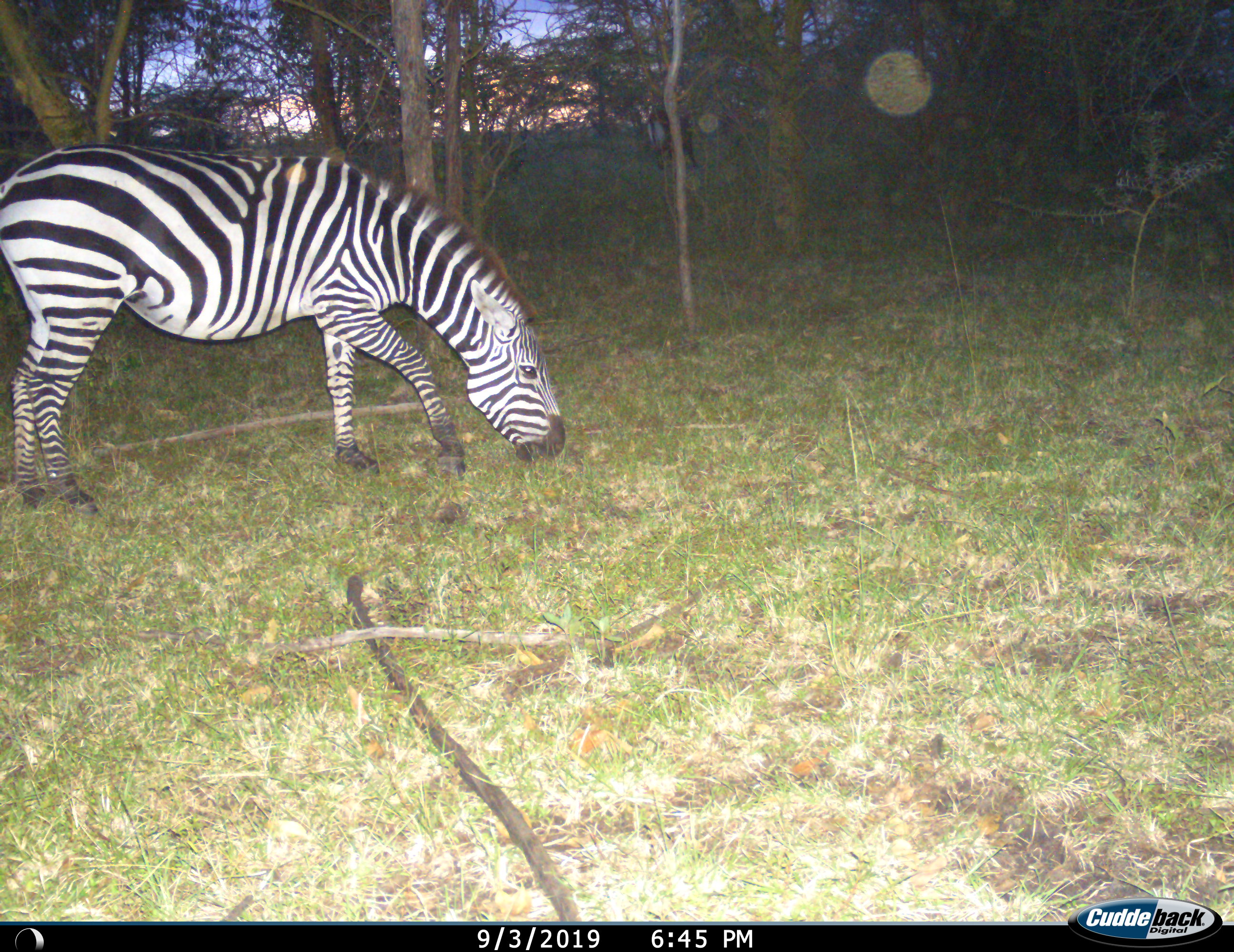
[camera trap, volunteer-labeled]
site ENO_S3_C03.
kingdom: Animalia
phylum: Chordata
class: Mammalia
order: Perissodactyla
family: Equidae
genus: Equus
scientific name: Equus quagga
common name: plains zebra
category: zebraplains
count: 1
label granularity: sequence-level